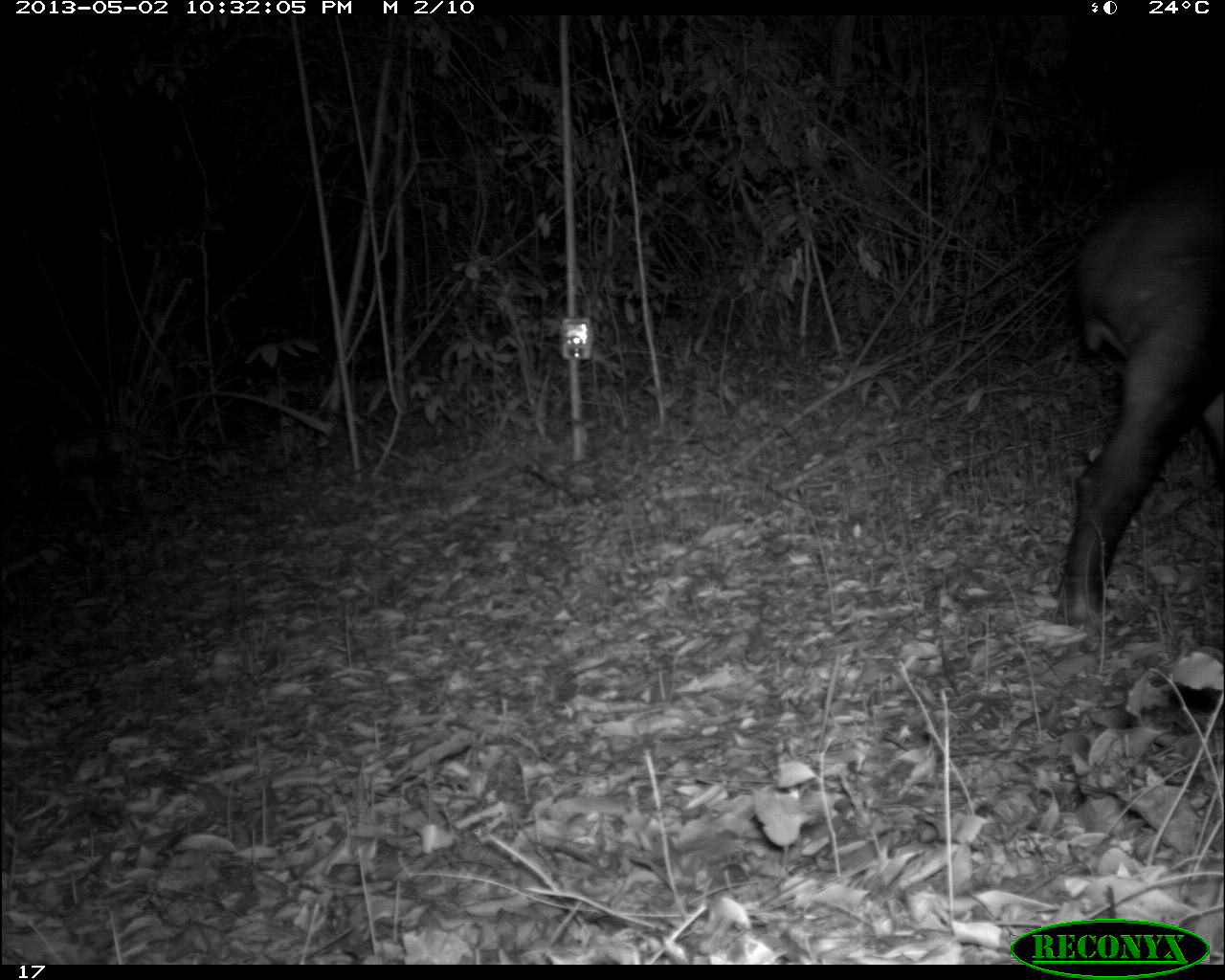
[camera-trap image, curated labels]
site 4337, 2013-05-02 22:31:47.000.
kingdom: Animalia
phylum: Chordata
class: Mammalia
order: Perissodactyla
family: Tapiridae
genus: Tapirus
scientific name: Tapirus bairdii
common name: baird's tapir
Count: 1.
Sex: male.